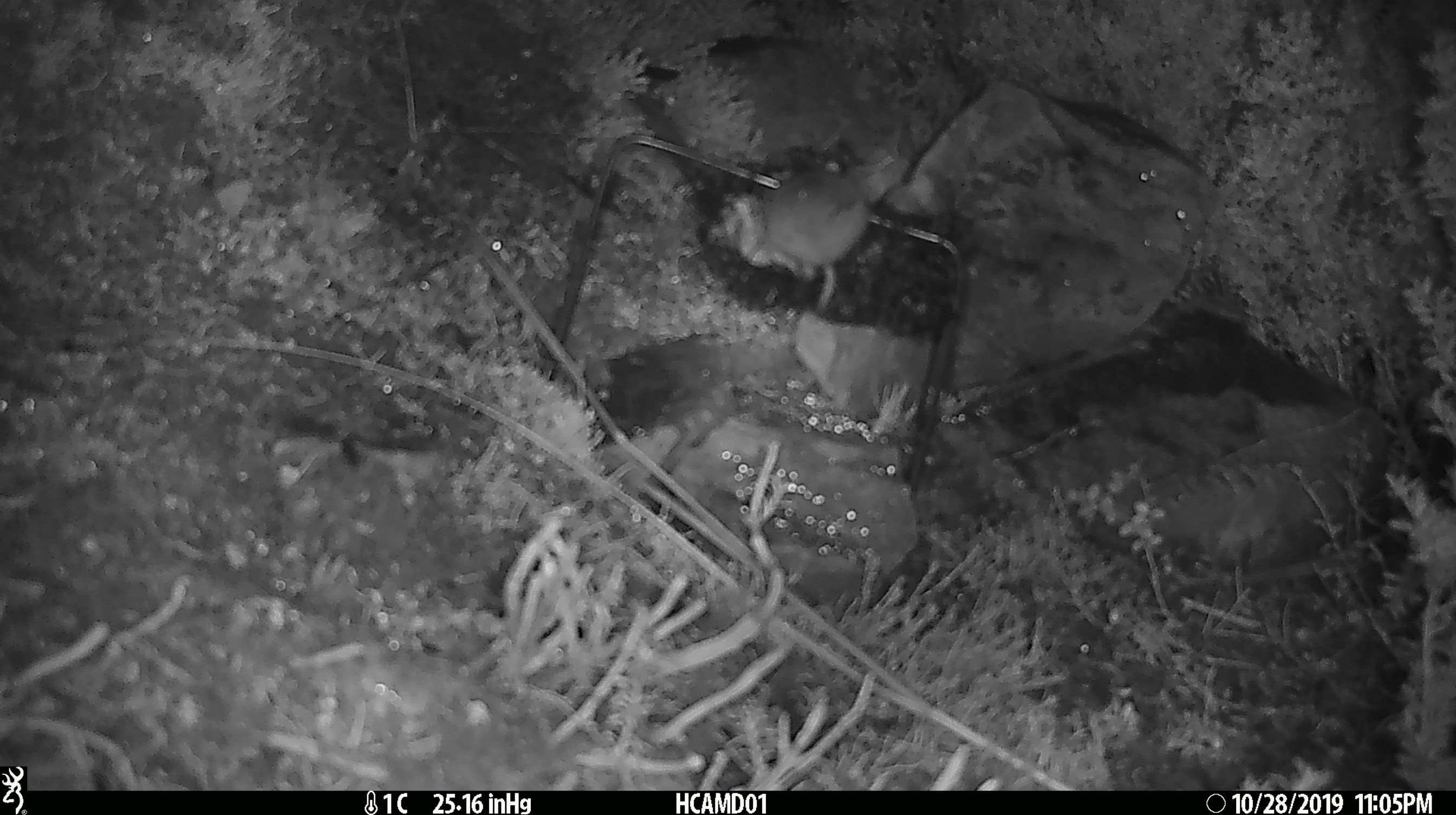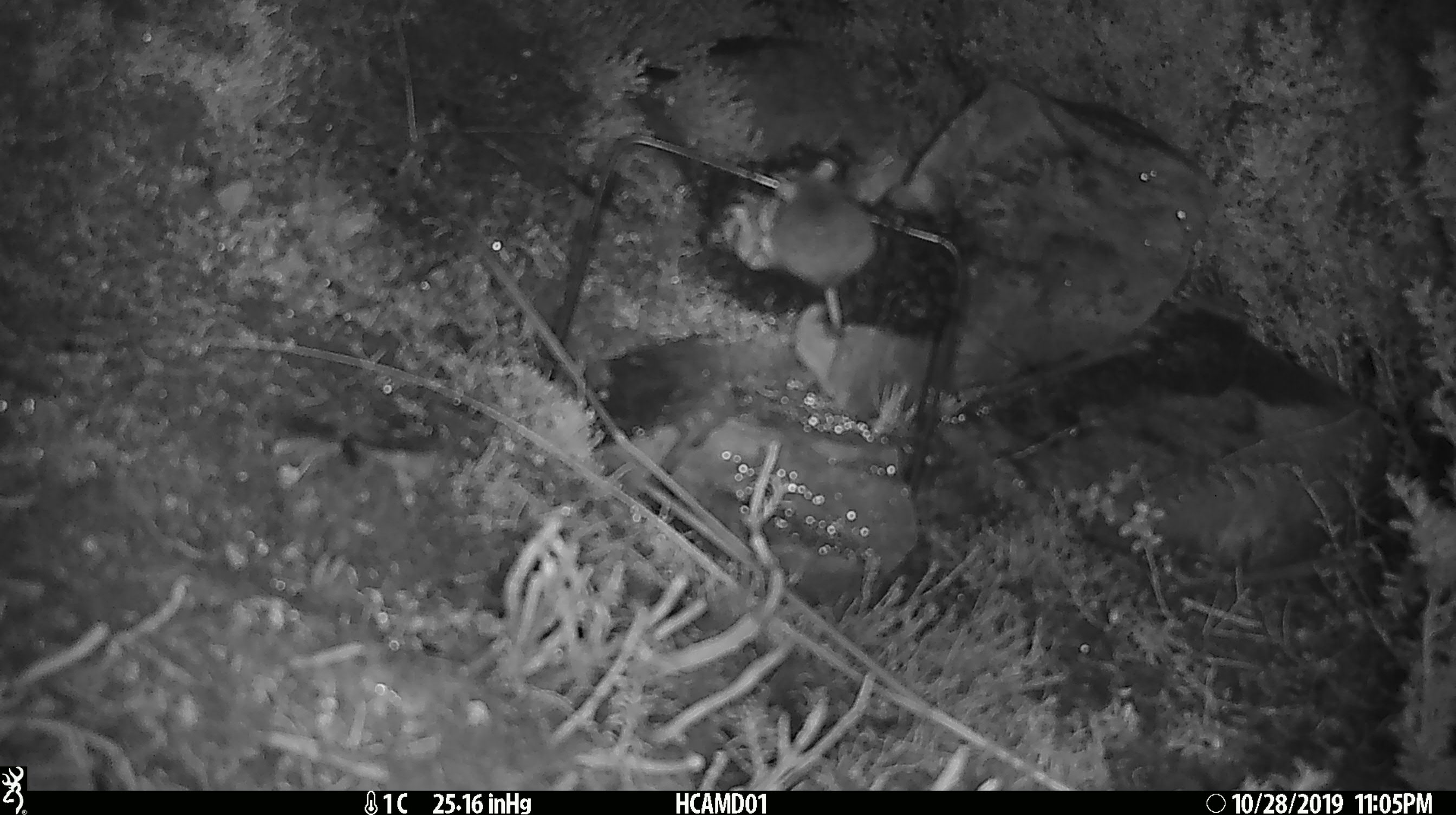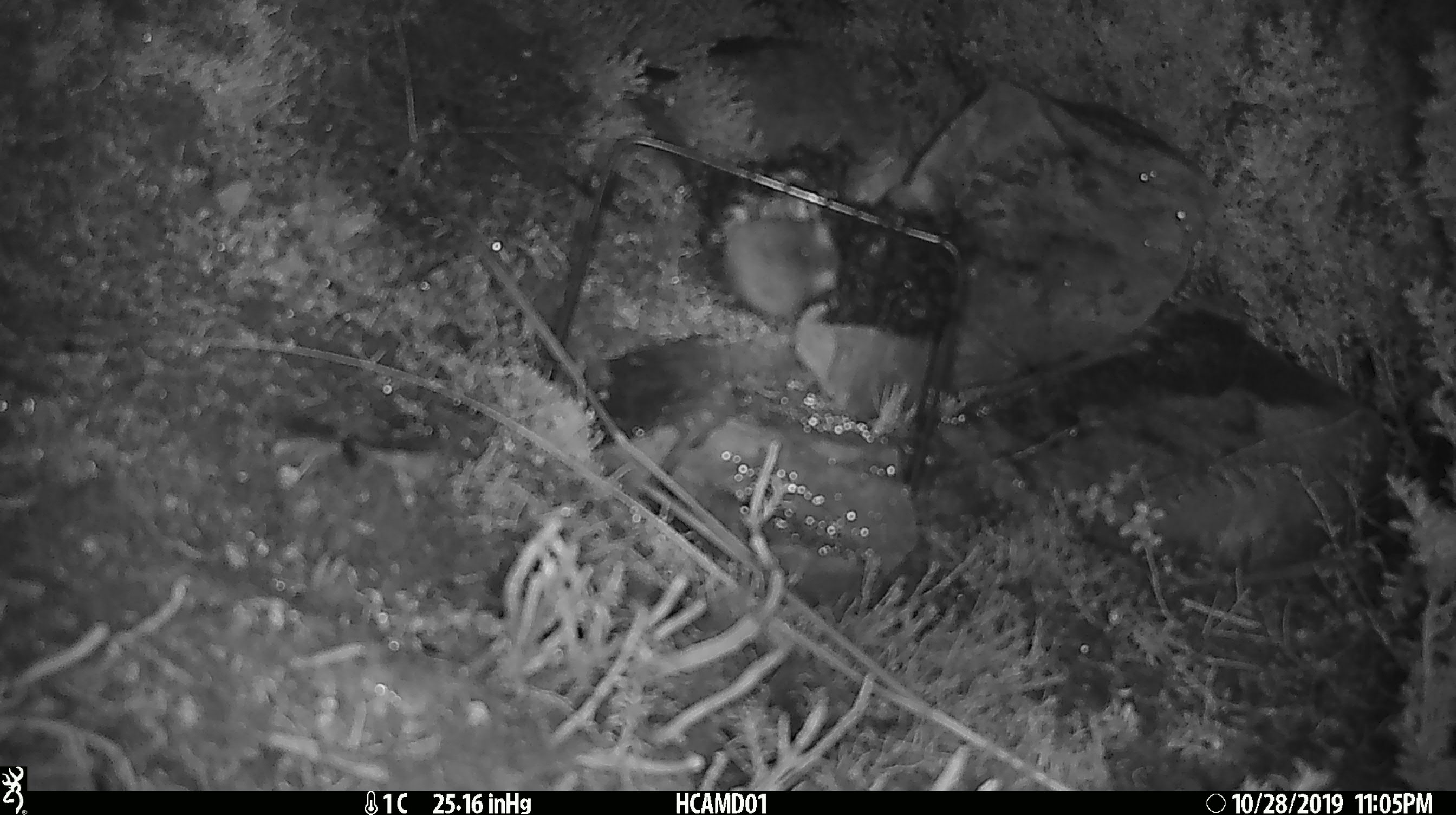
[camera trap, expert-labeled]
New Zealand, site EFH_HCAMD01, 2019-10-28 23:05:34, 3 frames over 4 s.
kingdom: Animalia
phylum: Chordata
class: Mammalia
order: Rodentia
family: Muridae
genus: Mus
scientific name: Mus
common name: mouse